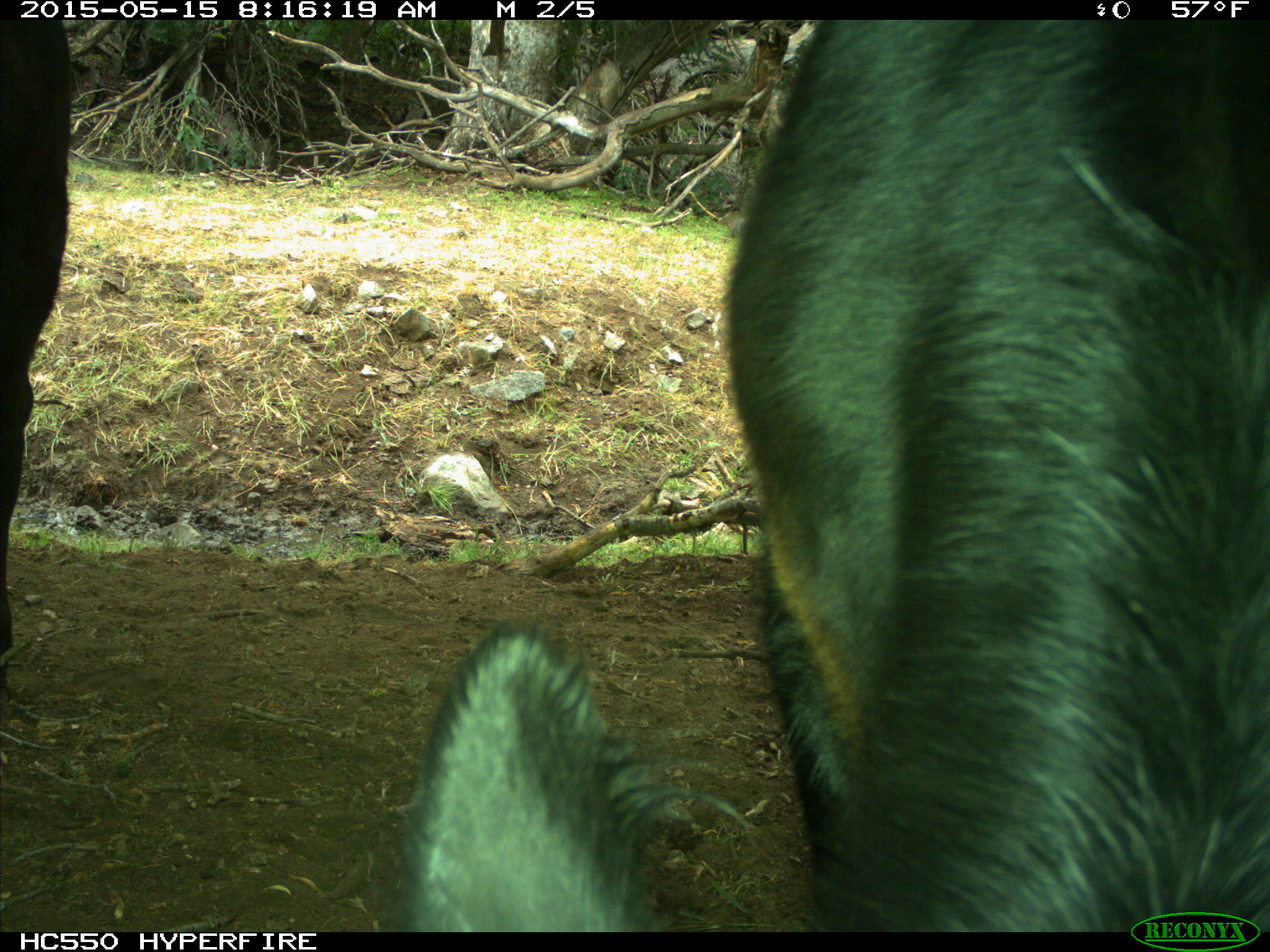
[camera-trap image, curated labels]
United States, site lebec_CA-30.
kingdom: Animalia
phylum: Chordata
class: Mammalia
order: Artiodactyla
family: Bovidae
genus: Bos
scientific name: Bos taurus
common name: domestic cow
Bos taurus (domestic cow).